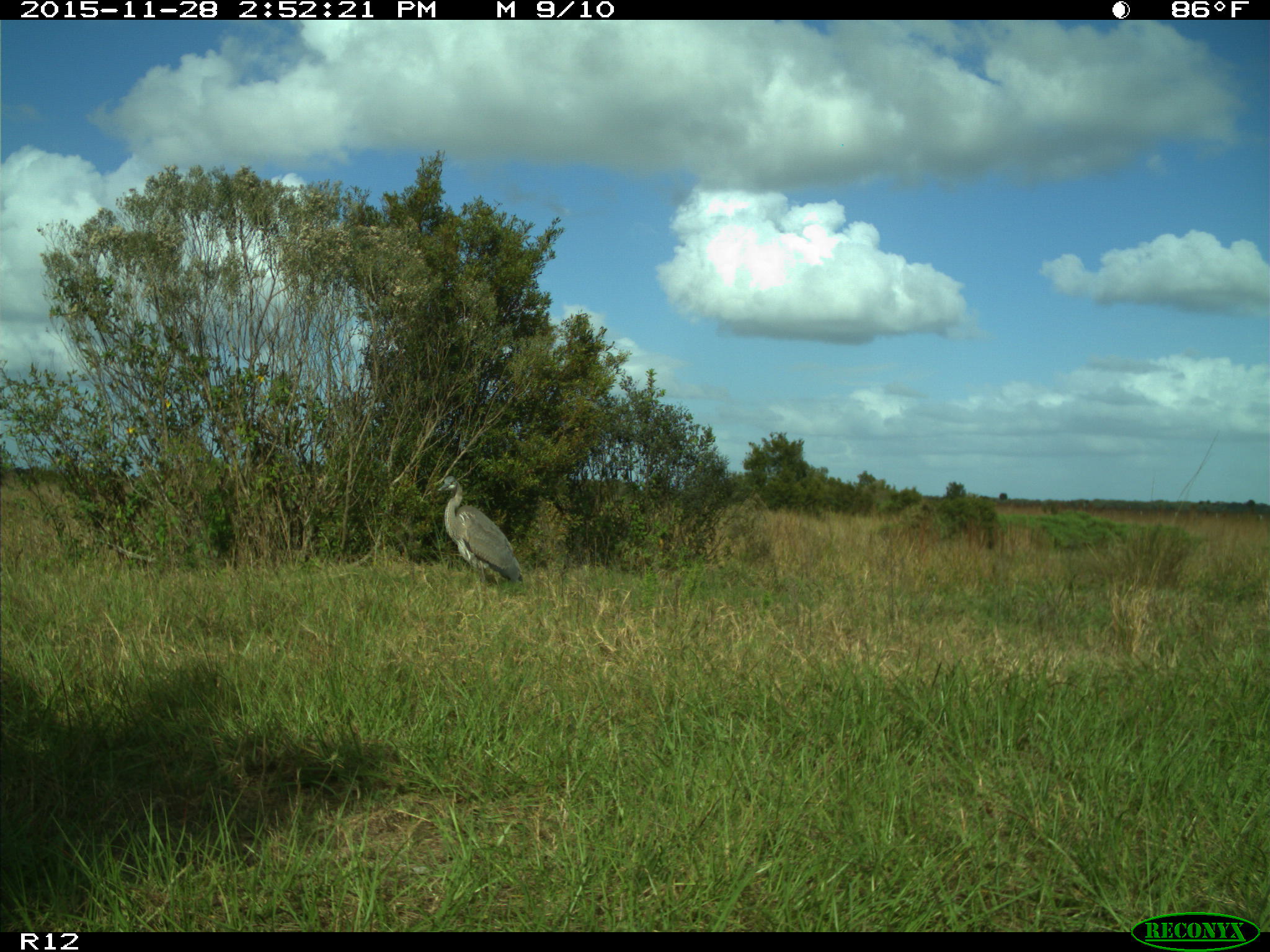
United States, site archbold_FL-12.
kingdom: Animalia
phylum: Chordata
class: Aves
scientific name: Aves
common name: birds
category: unidentified bird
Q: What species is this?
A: Unidentified bird (birds) (Aves).